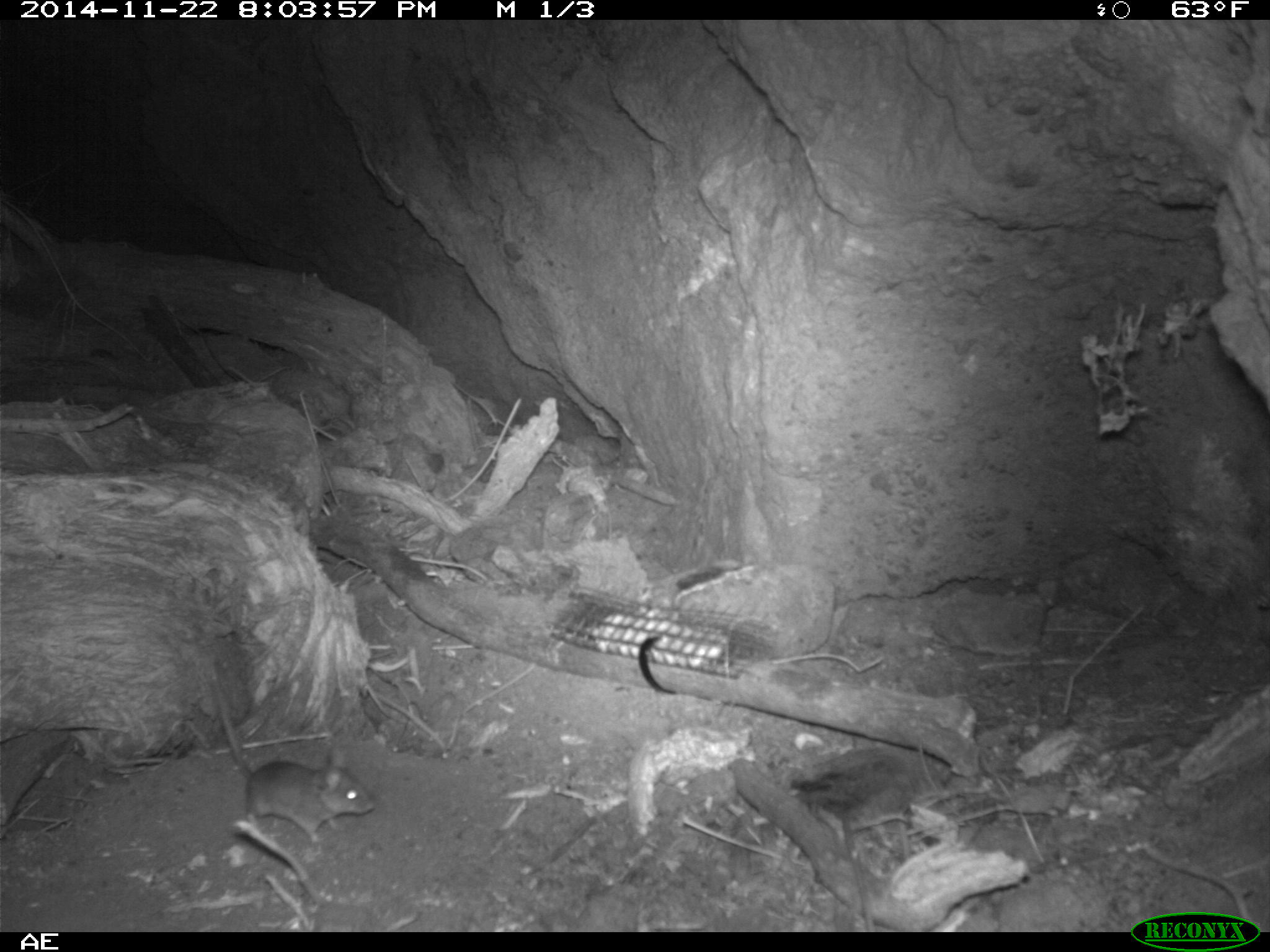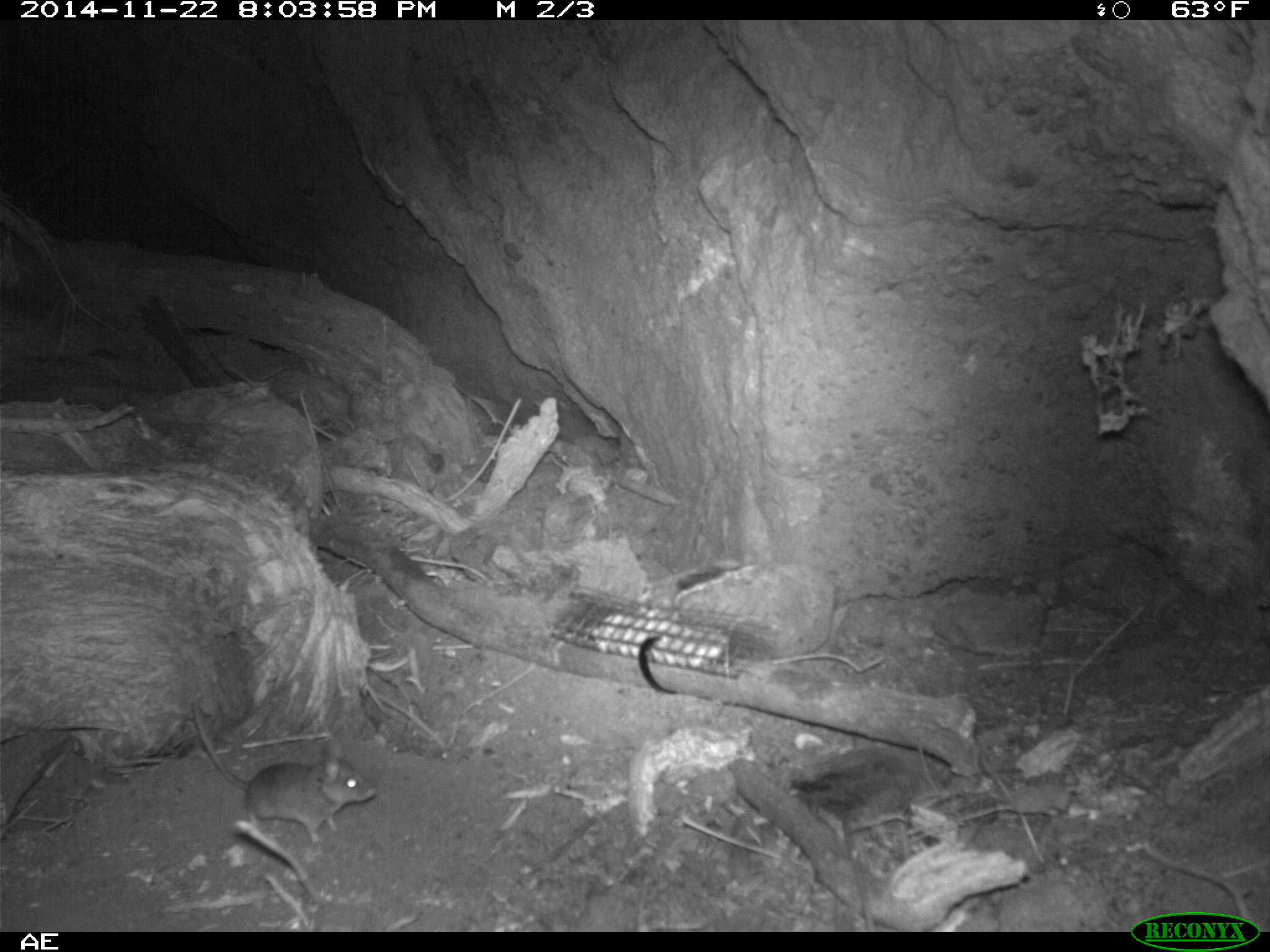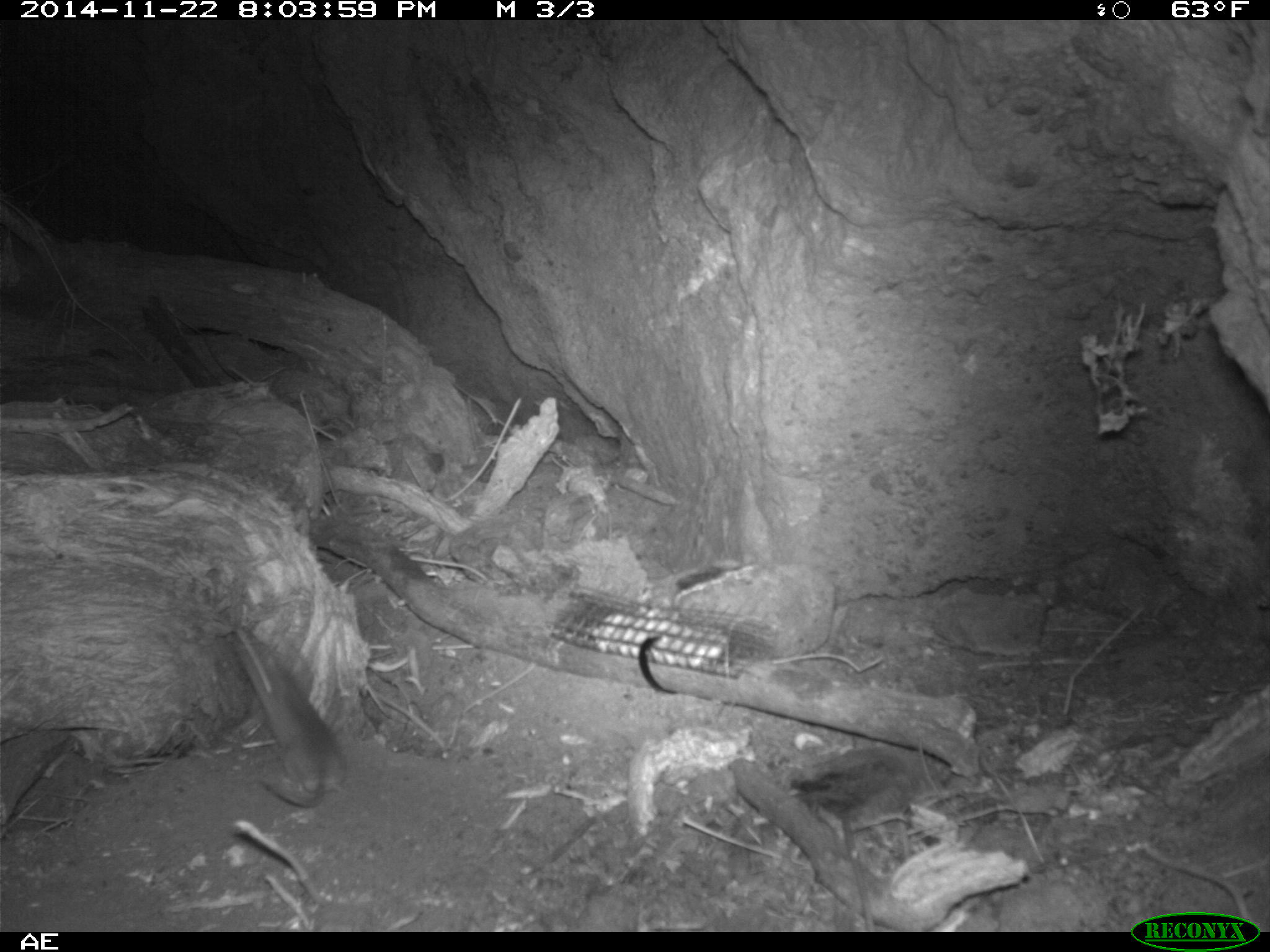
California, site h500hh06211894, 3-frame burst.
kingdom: Animalia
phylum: Chordata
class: Mammalia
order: Rodentia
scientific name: Rodentia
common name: rodent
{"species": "rodent (Rodentia)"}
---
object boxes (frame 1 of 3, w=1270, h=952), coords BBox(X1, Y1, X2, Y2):
rodent: BBox(212, 676, 375, 845)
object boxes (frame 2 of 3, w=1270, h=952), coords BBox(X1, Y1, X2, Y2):
rodent: BBox(193, 703, 375, 844)